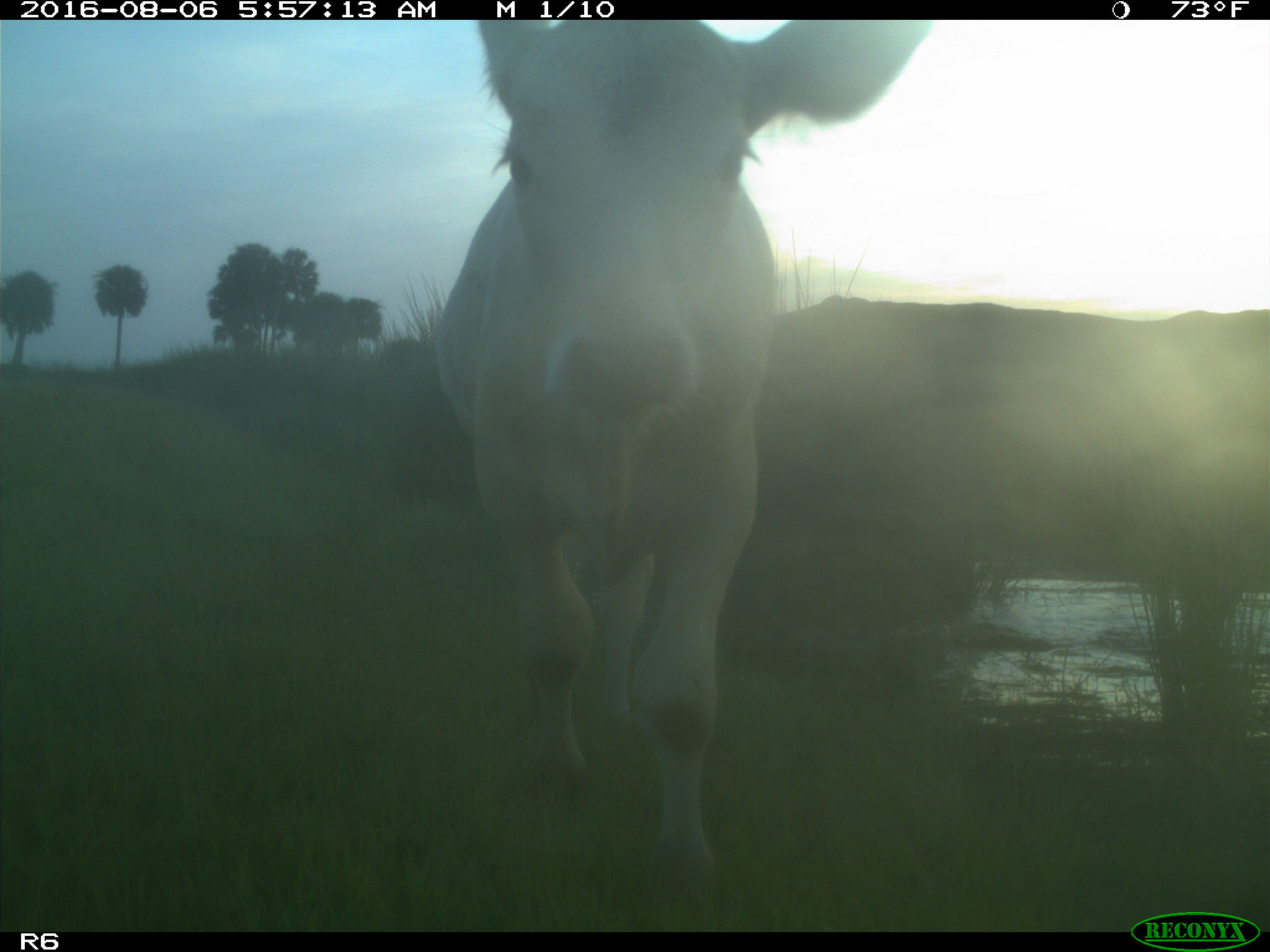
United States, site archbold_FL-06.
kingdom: Animalia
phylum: Chordata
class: Mammalia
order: Artiodactyla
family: Bovidae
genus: Bos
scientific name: Bos taurus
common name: domestic cow